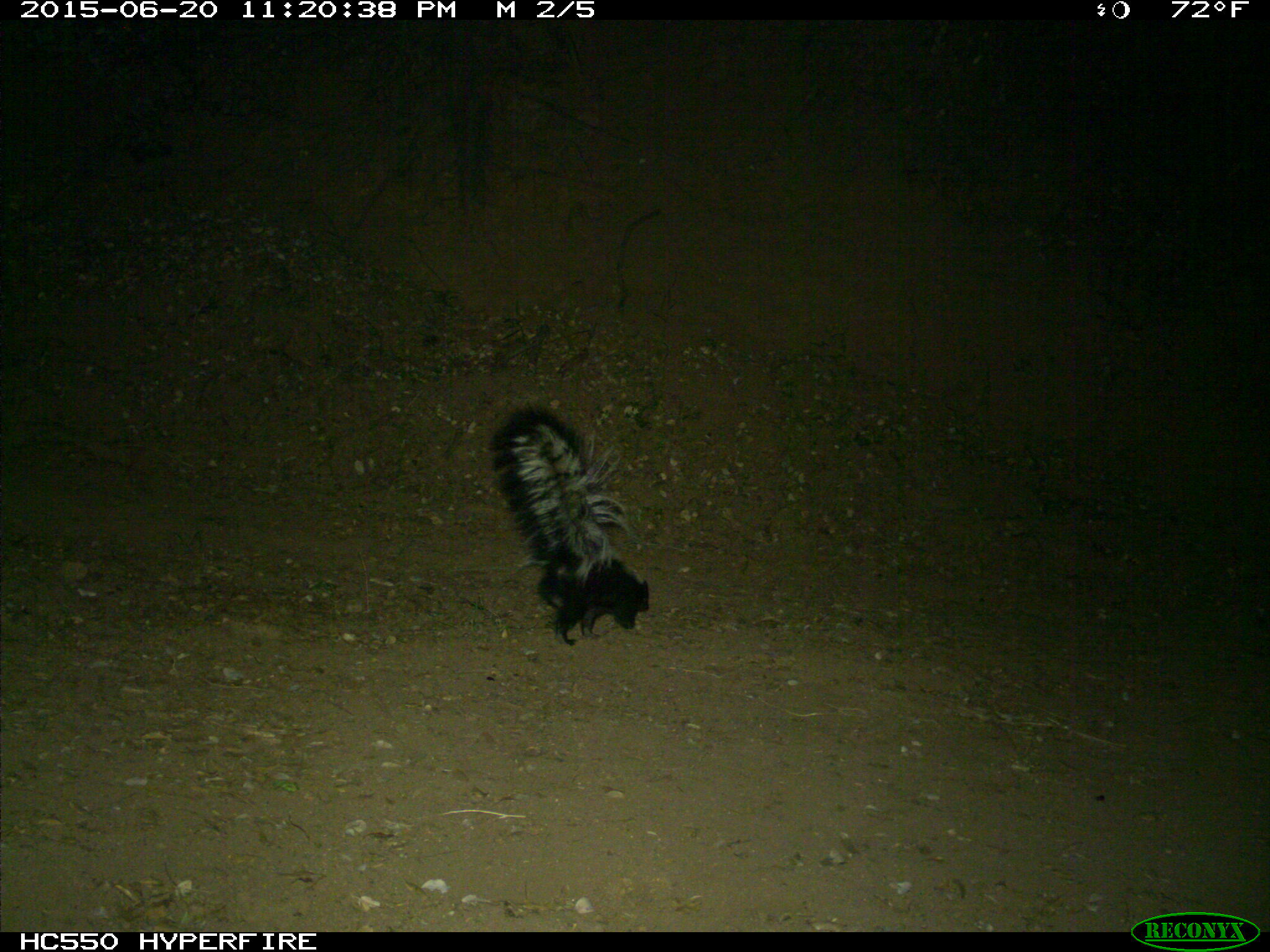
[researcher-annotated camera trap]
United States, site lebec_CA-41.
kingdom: Animalia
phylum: Chordata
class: Mammalia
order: Carnivora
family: Mephitidae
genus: Mephitis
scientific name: Mephitis mephitis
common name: striped skunk